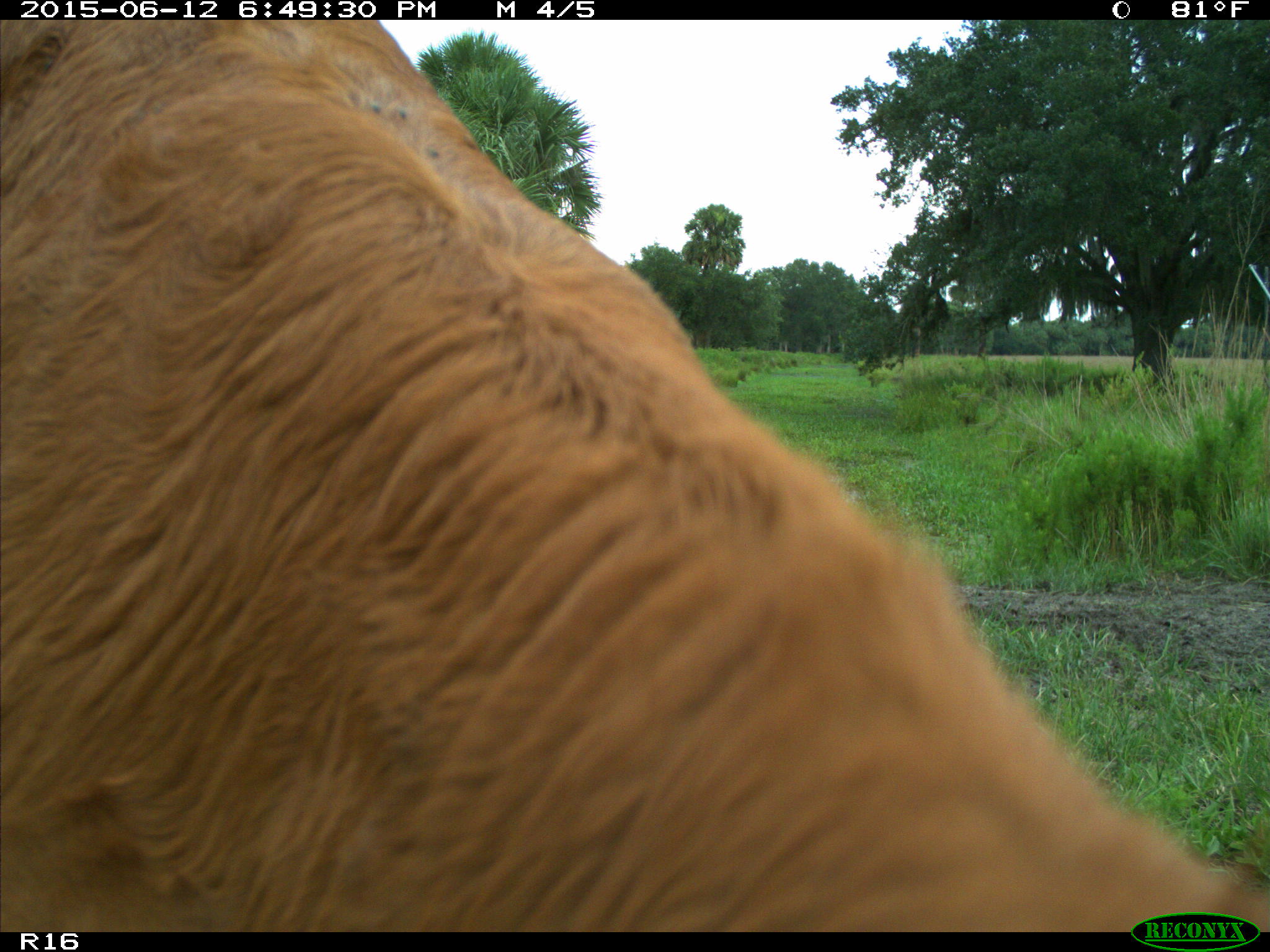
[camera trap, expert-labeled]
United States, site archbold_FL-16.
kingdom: Animalia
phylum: Chordata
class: Mammalia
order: Artiodactyla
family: Bovidae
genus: Bos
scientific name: Bos taurus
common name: domestic cow